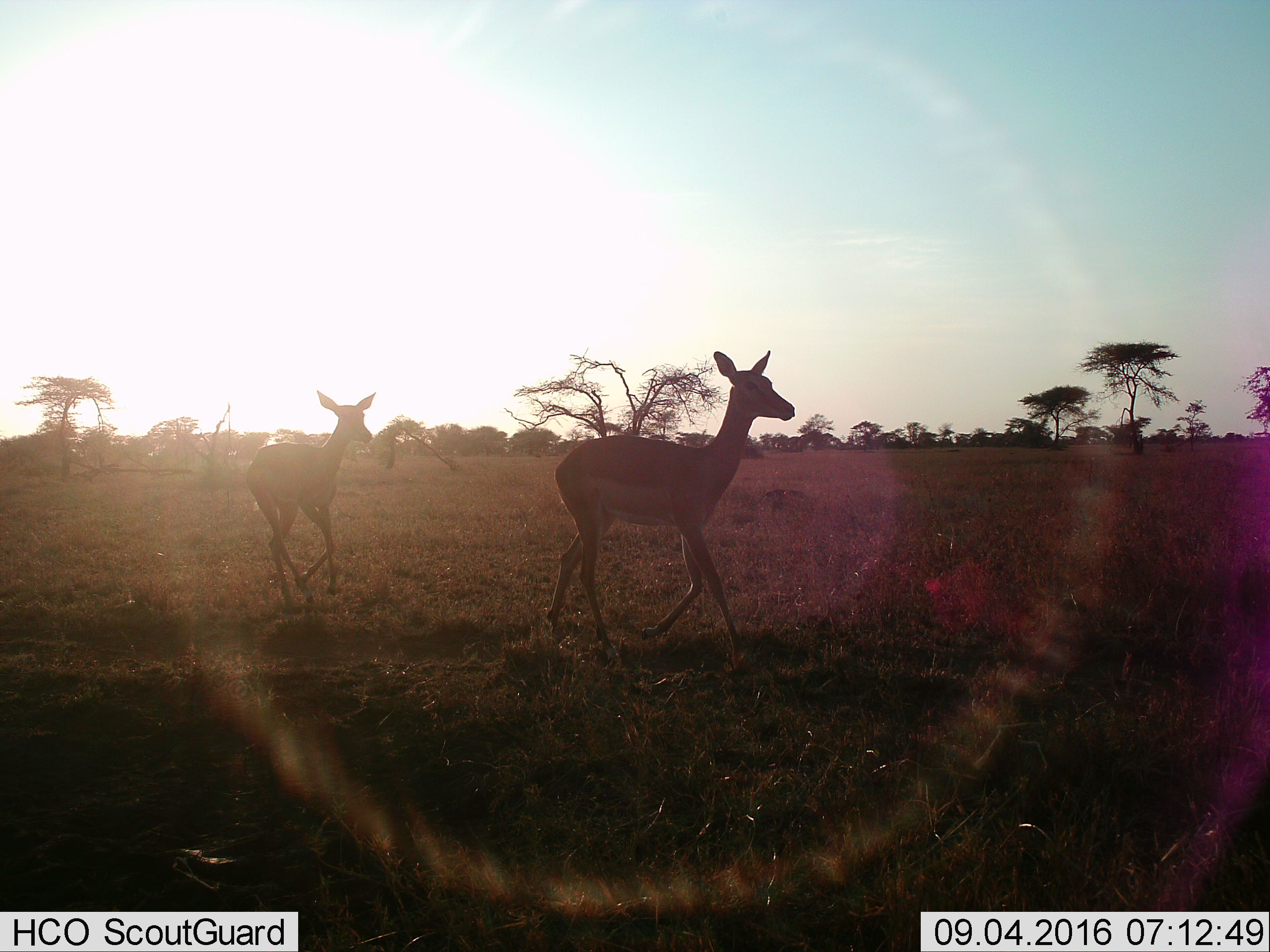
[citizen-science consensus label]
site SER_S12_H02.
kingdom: Animalia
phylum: Chordata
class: Mammalia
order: Artiodactyla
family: Bovidae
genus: Aepyceros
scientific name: Aepyceros melampus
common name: impala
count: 2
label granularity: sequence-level